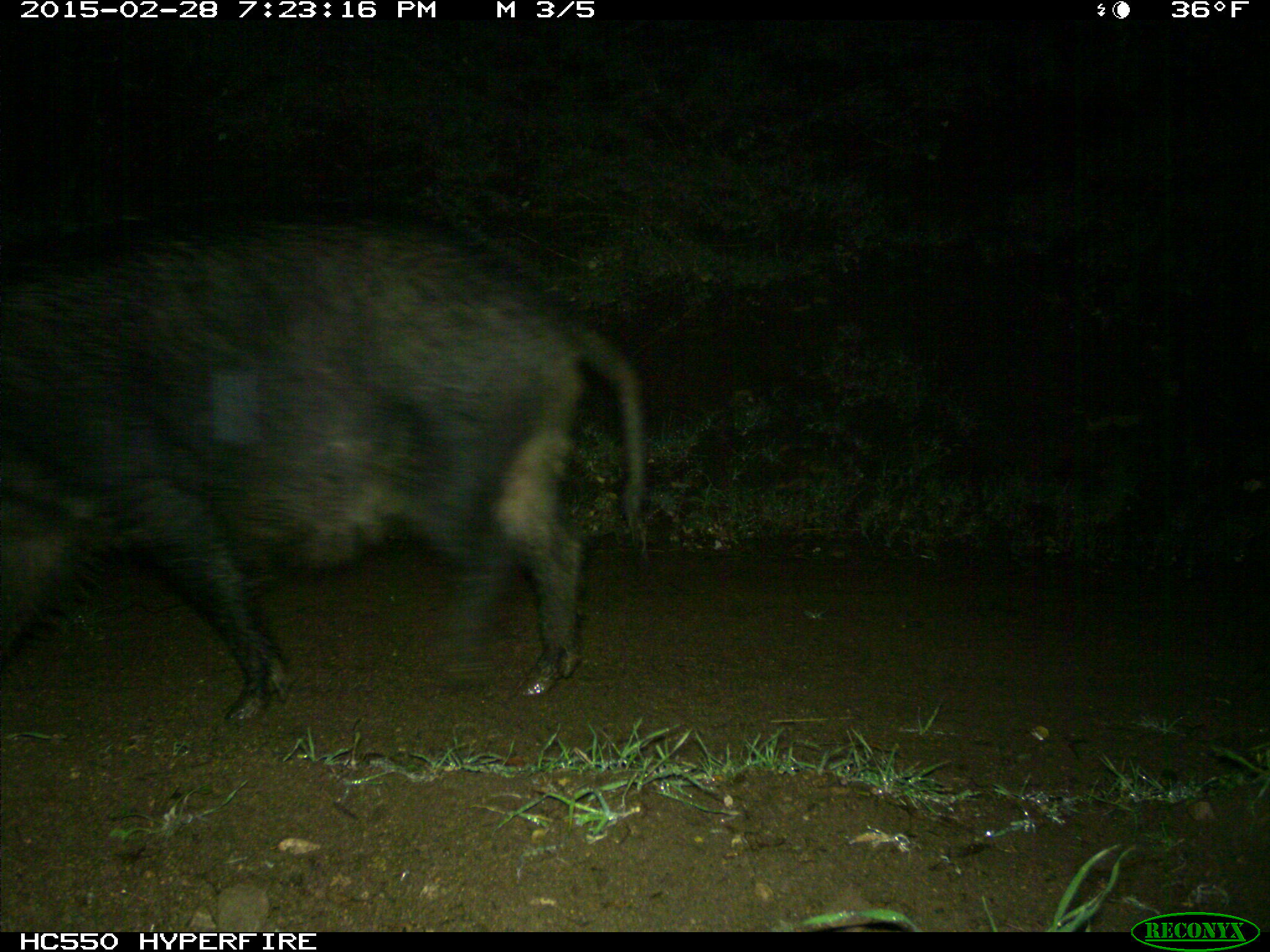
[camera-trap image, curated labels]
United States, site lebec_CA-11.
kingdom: Animalia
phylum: Chordata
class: Mammalia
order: Artiodactyla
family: Suidae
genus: Sus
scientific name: Sus scrofa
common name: wild boar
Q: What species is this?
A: Sus scrofa (wild boar).